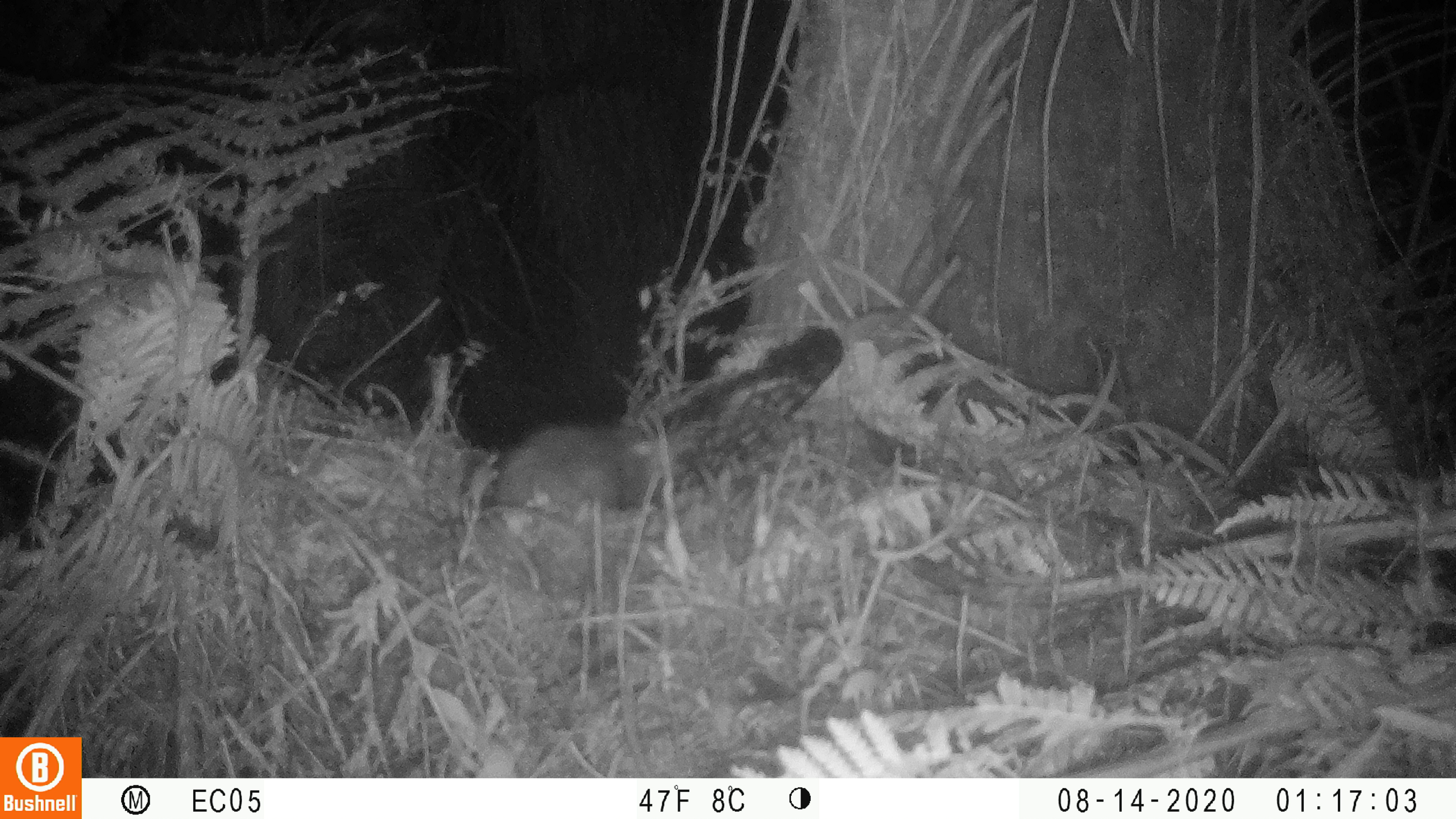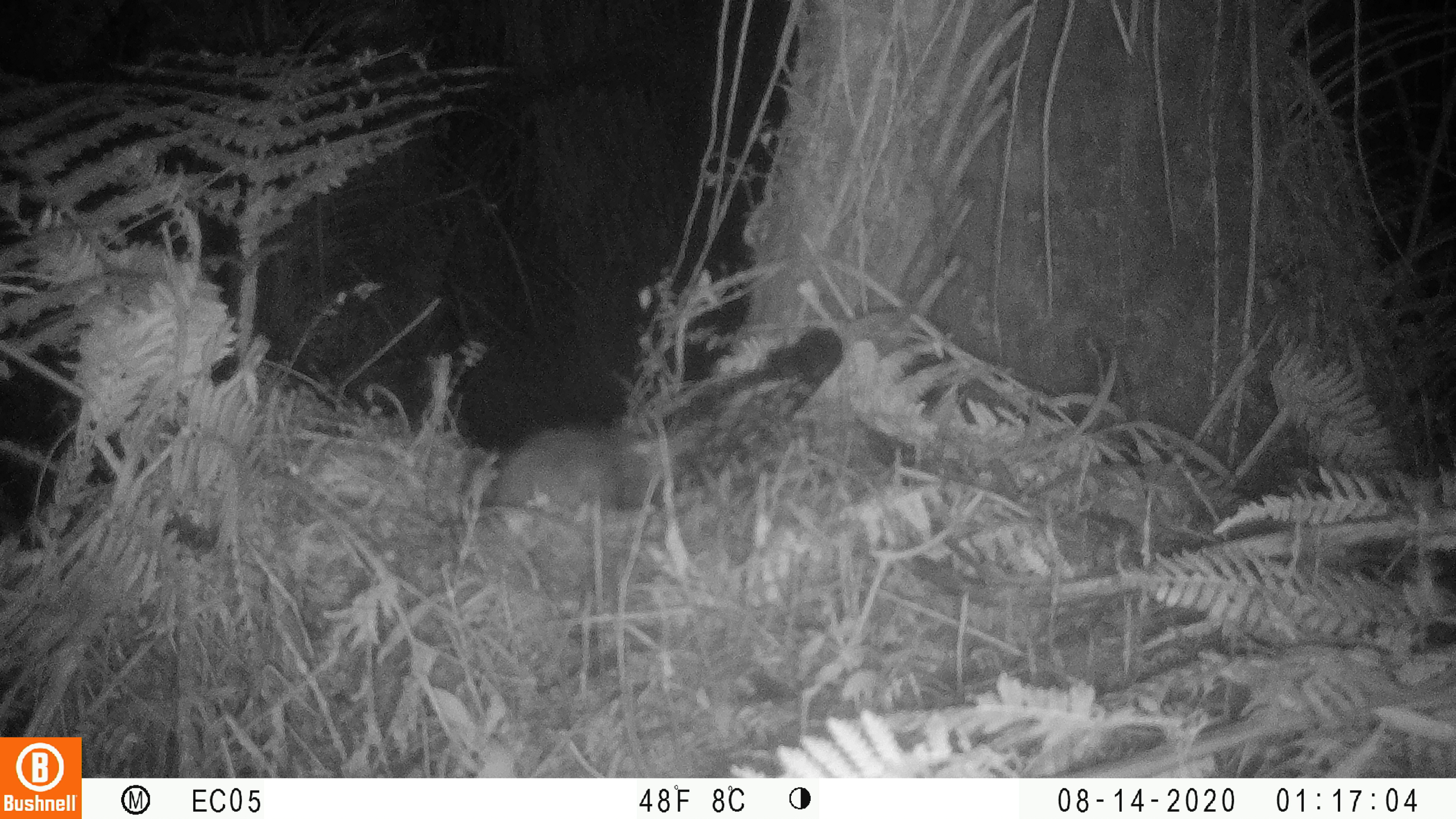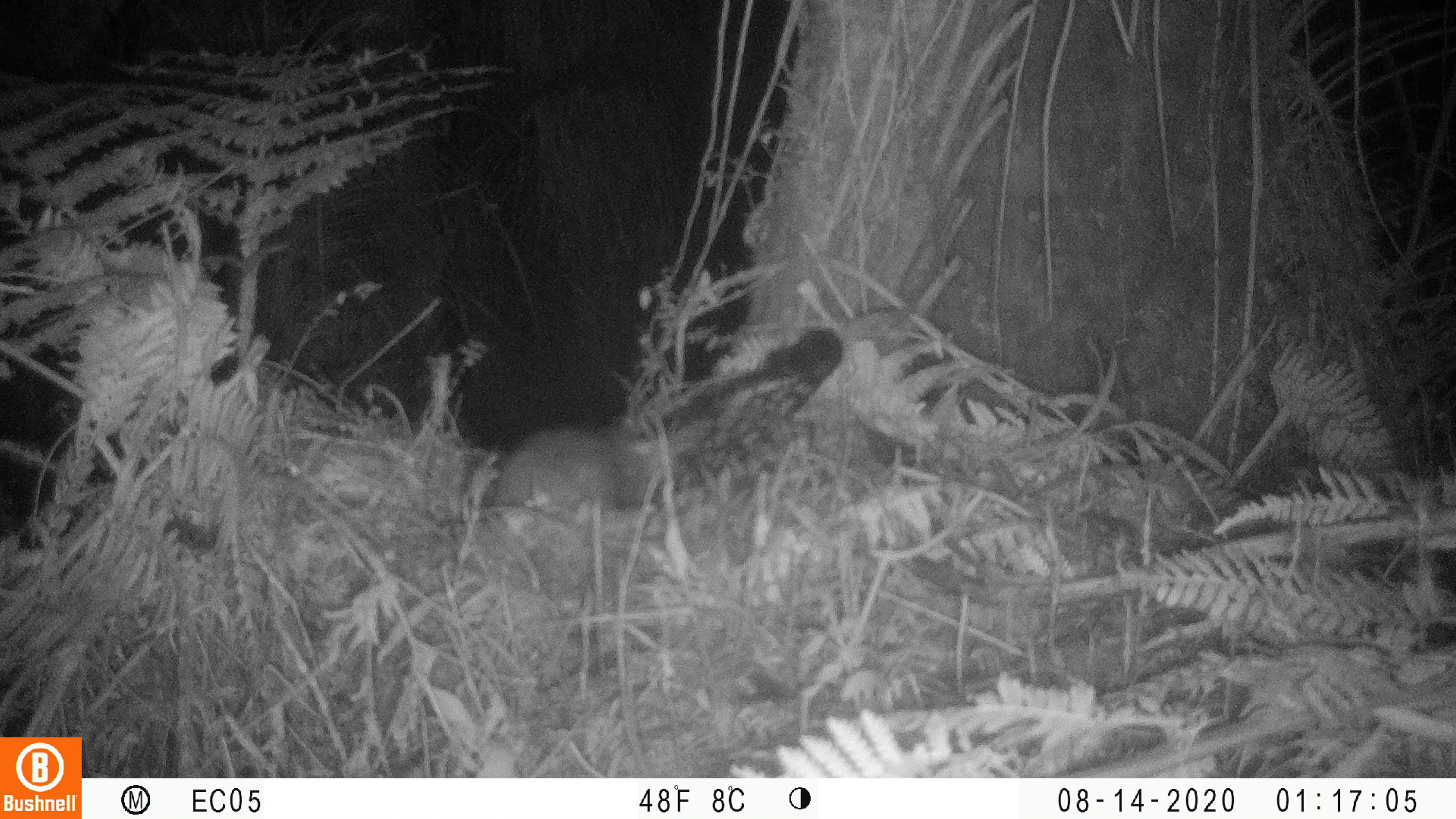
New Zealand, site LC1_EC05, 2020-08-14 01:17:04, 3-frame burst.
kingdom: Animalia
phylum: Chordata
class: Mammalia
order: Rodentia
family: Muridae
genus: Rattus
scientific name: Rattus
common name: rat